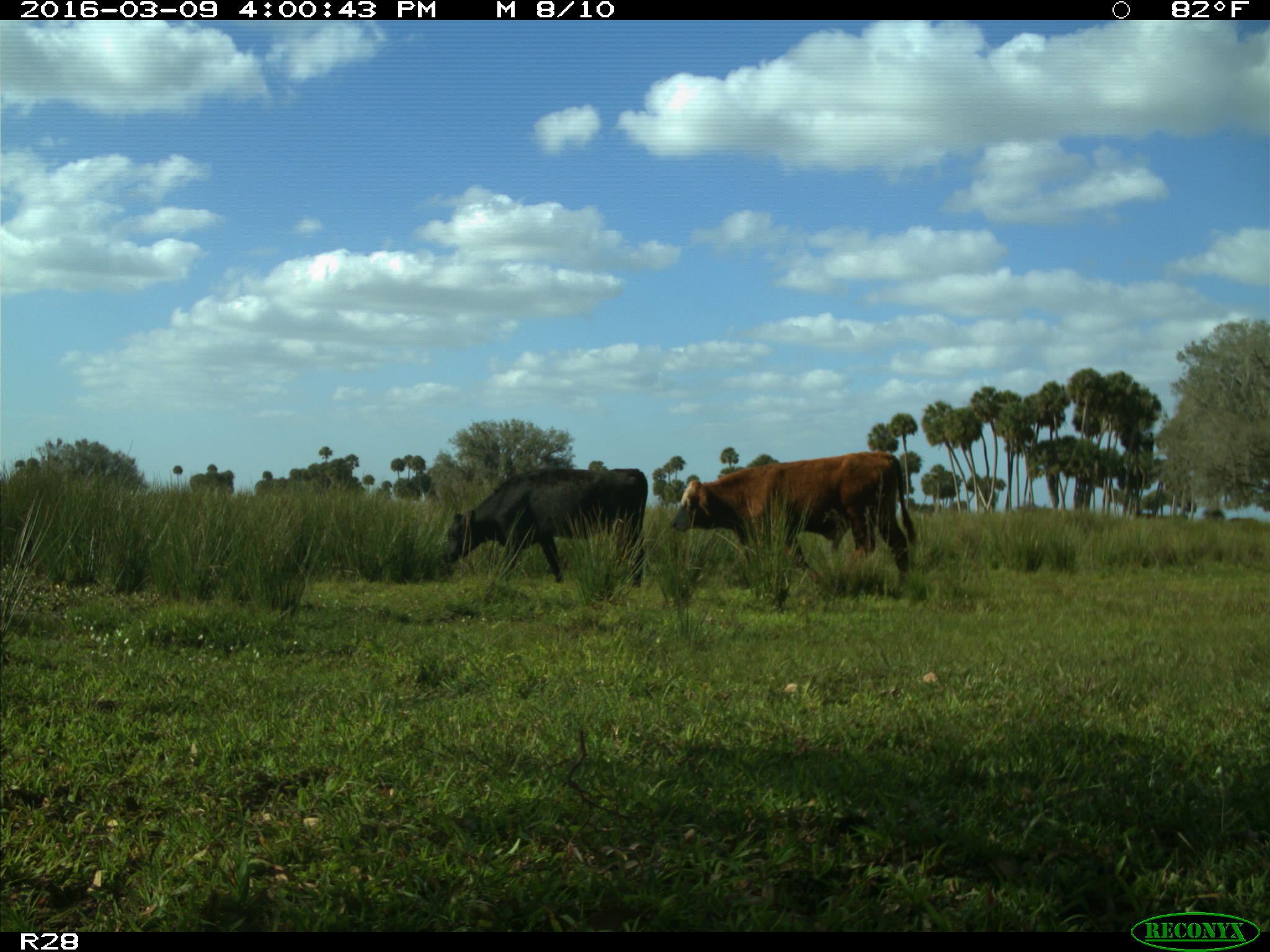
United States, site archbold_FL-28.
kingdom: Animalia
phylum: Chordata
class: Mammalia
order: Artiodactyla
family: Bovidae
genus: Bos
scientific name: Bos taurus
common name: domestic cow